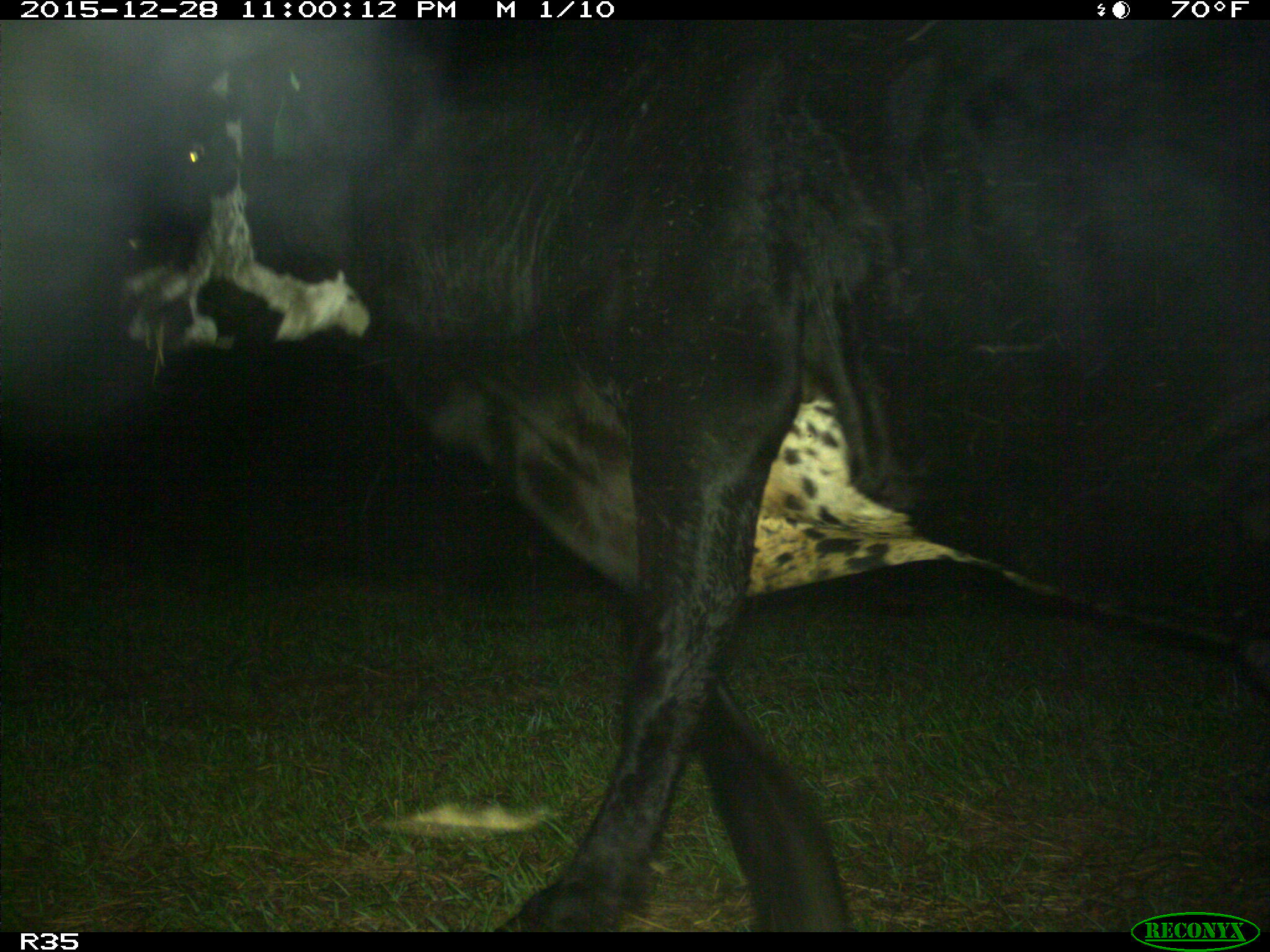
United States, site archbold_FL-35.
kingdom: Animalia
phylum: Chordata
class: Mammalia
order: Artiodactyla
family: Bovidae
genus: Bos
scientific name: Bos taurus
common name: domestic cow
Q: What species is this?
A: Bos taurus (domestic cow).